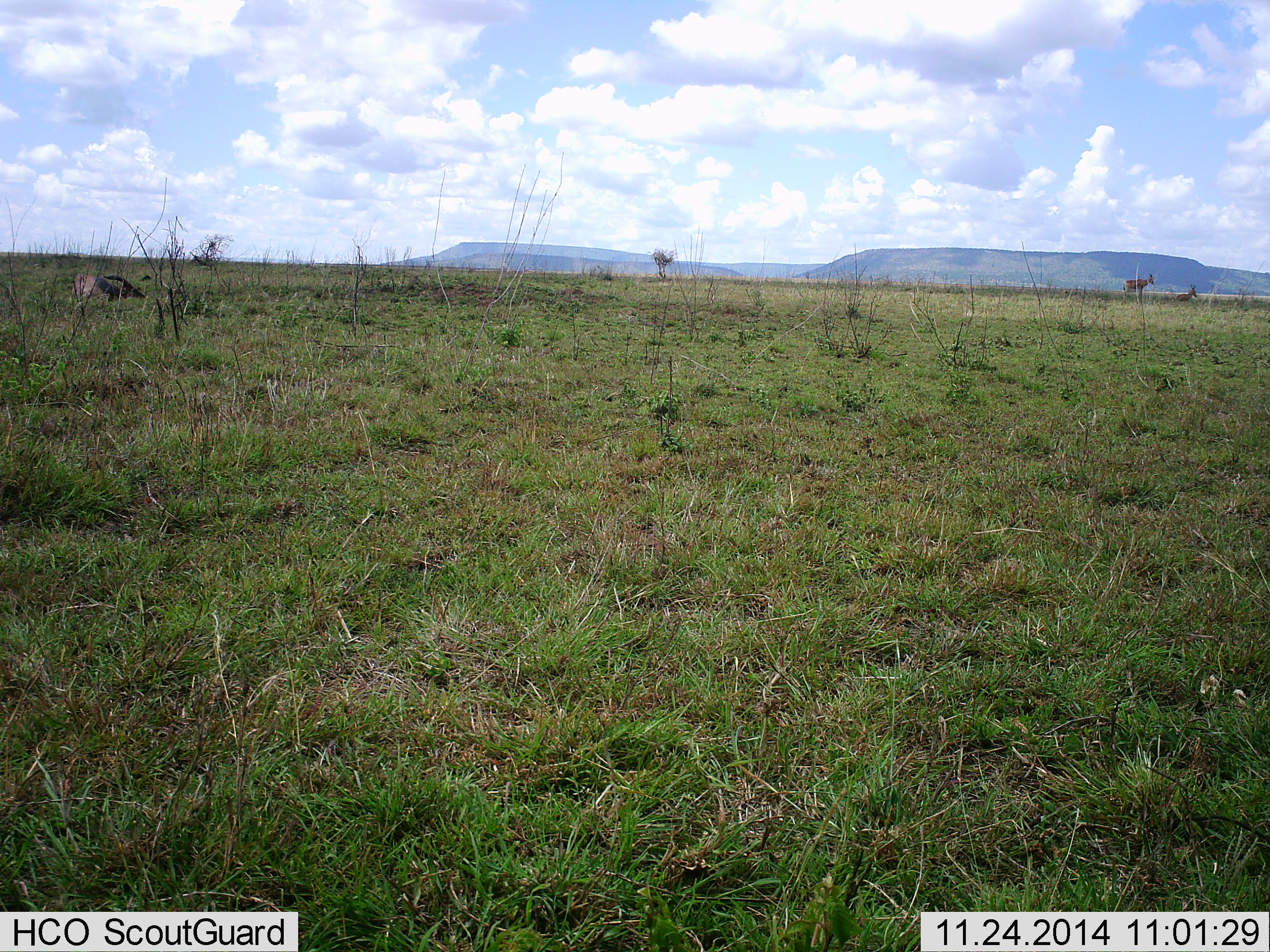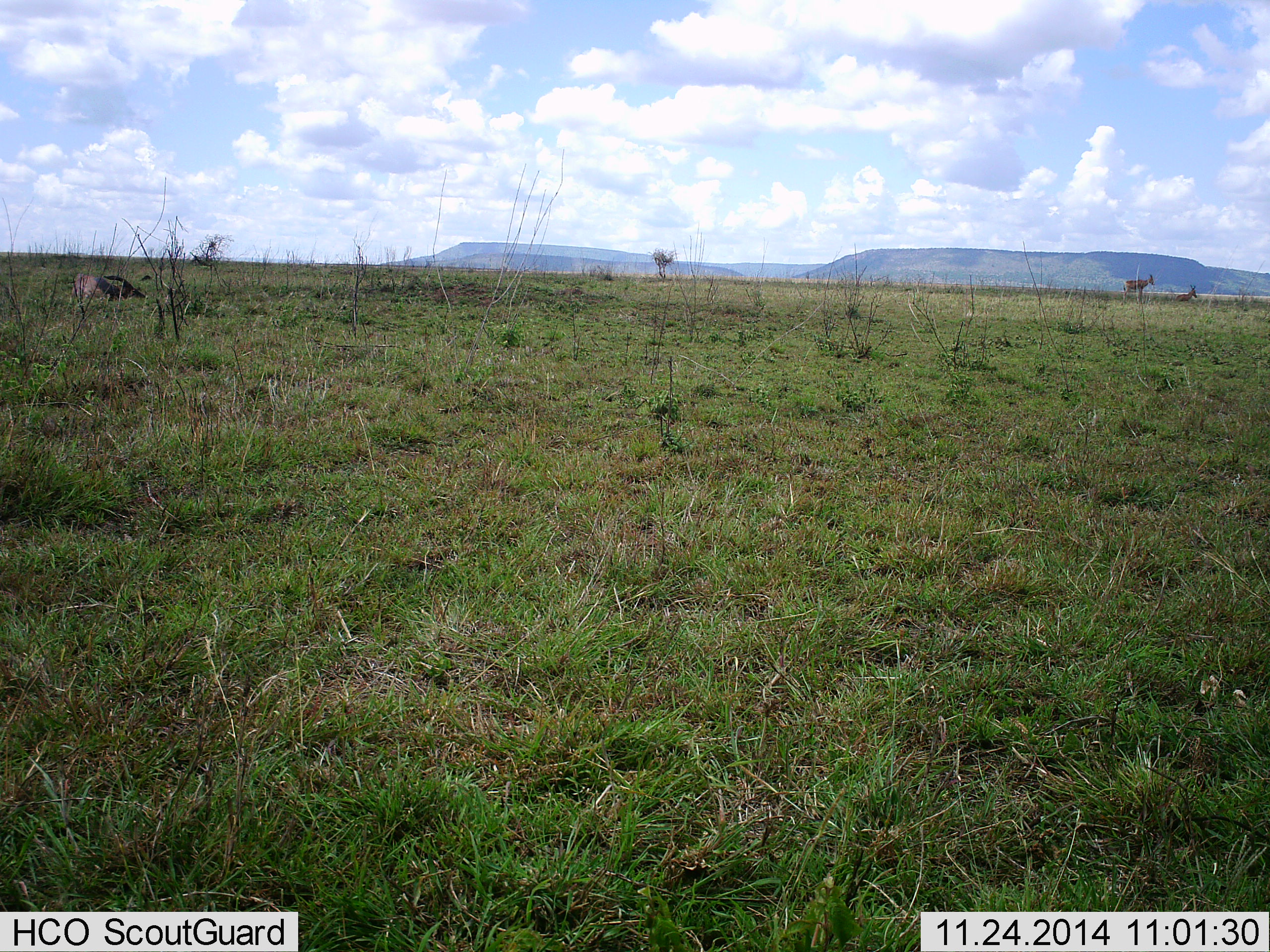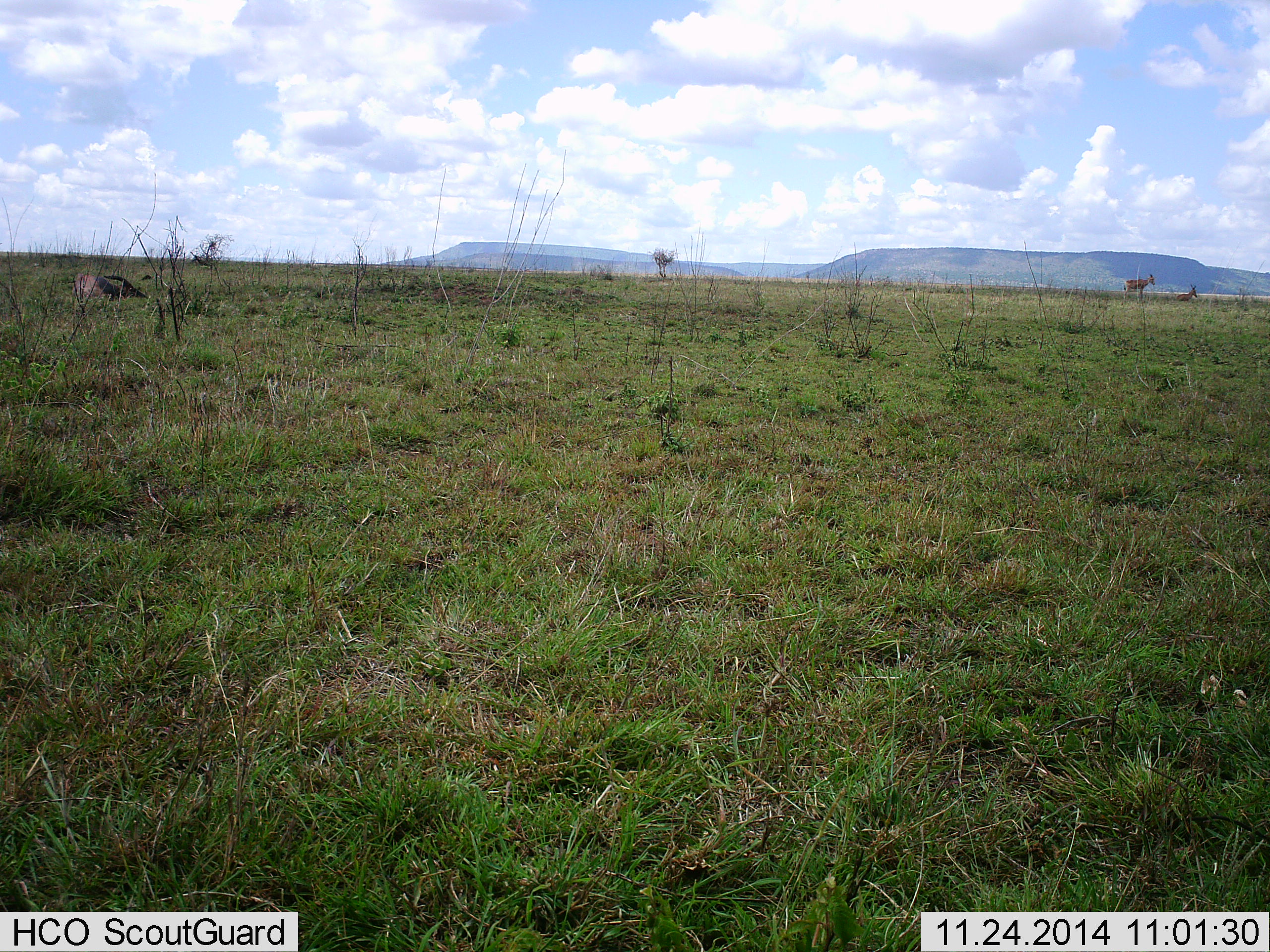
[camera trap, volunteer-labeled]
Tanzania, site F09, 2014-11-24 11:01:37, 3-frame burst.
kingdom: Animalia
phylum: Chordata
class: Mammalia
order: Artiodactyla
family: Bovidae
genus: Damaliscus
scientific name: Damaliscus lunatus jimela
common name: topi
Topi (Damaliscus lunatus jimela), count 2. Behavior (volunteer vote fractions): standing 67%, resting 67%, moving 0%, interacting 0%. Young present (vote fraction): 0%. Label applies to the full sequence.